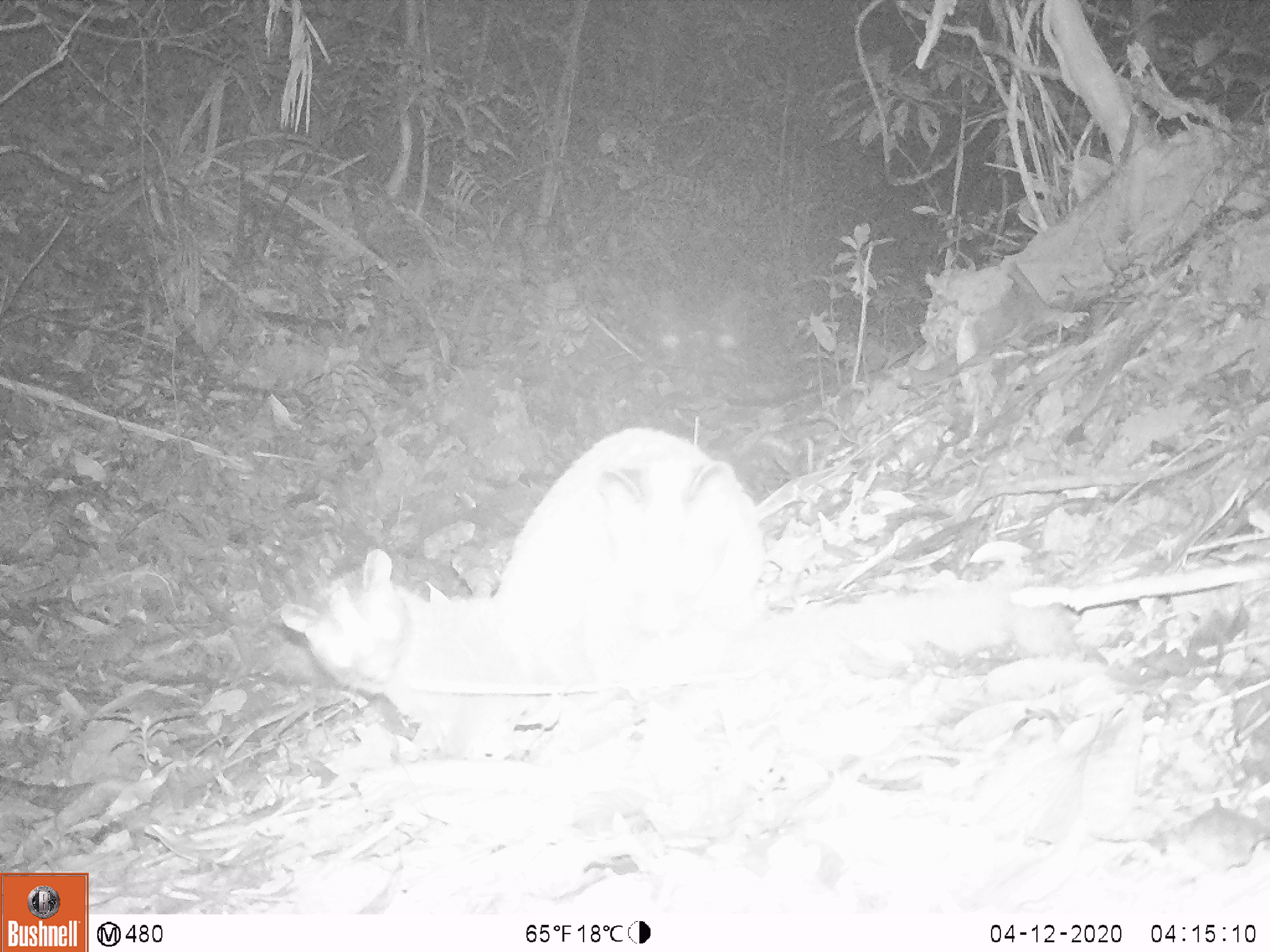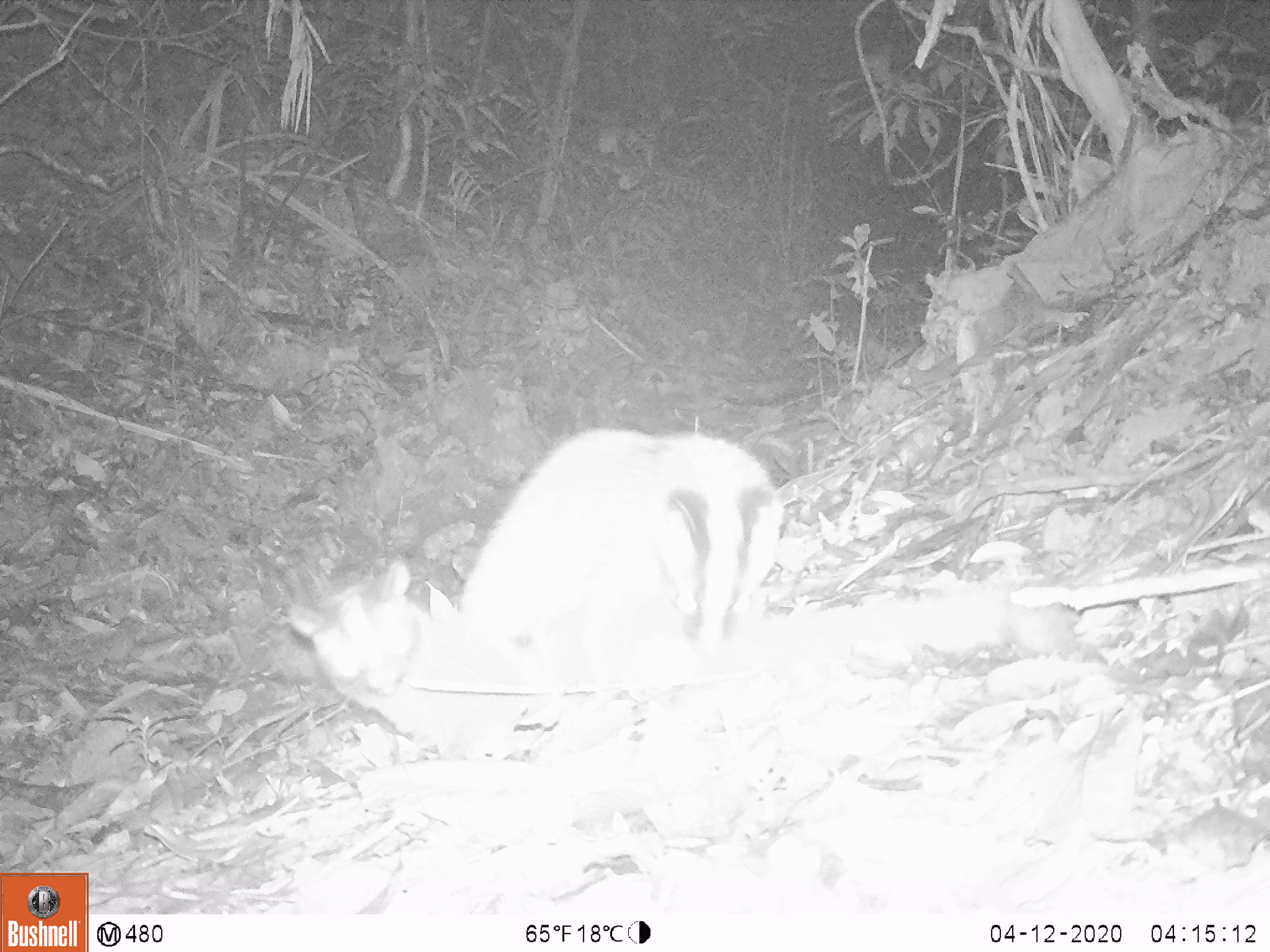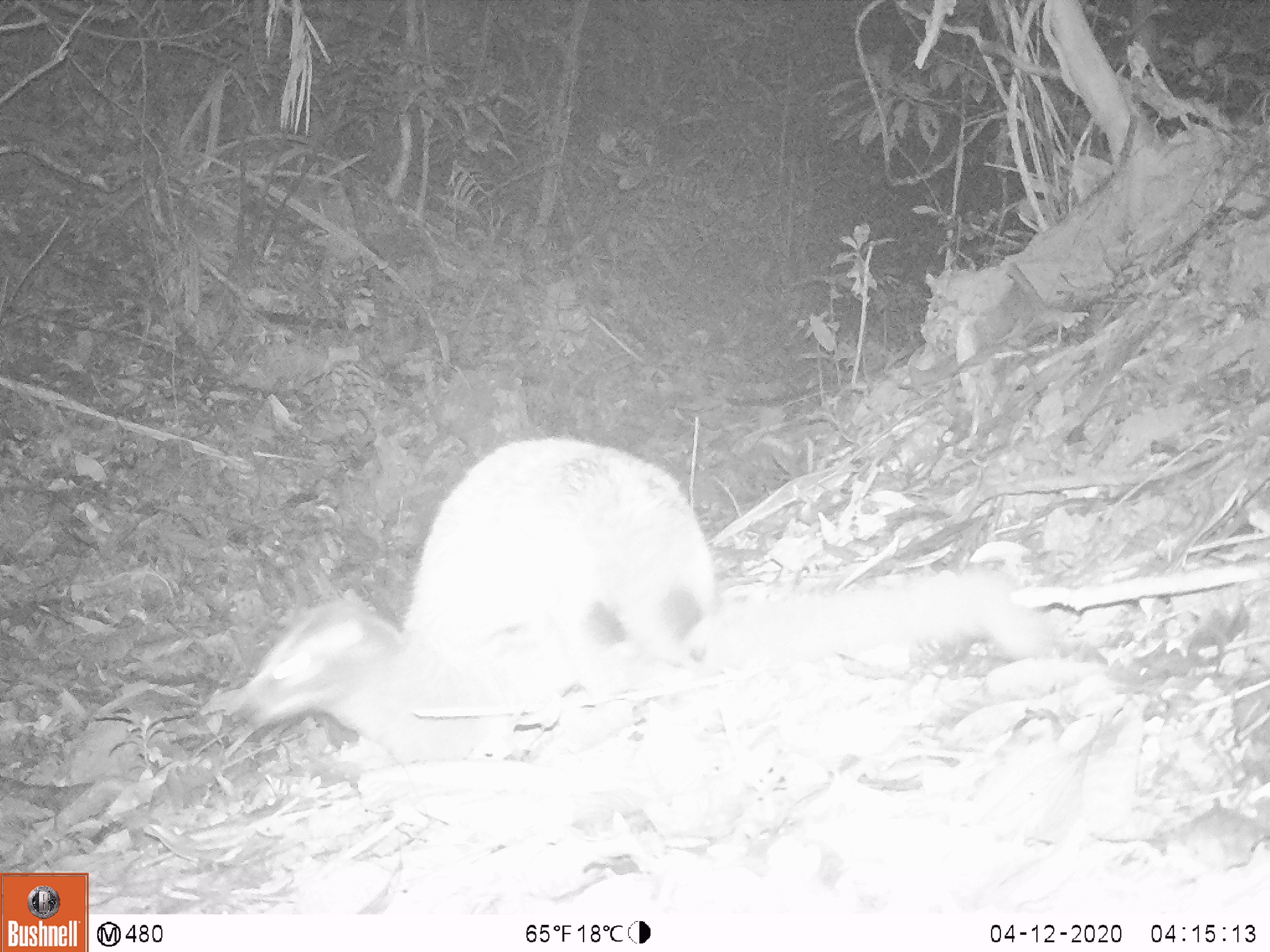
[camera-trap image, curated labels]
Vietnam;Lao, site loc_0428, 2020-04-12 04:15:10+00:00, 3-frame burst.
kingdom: Animalia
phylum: Chordata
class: Mammalia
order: Carnivora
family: Viverridae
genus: Paguma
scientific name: Paguma larvata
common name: masked palm civet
Masked palm civet (Paguma larvata). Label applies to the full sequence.